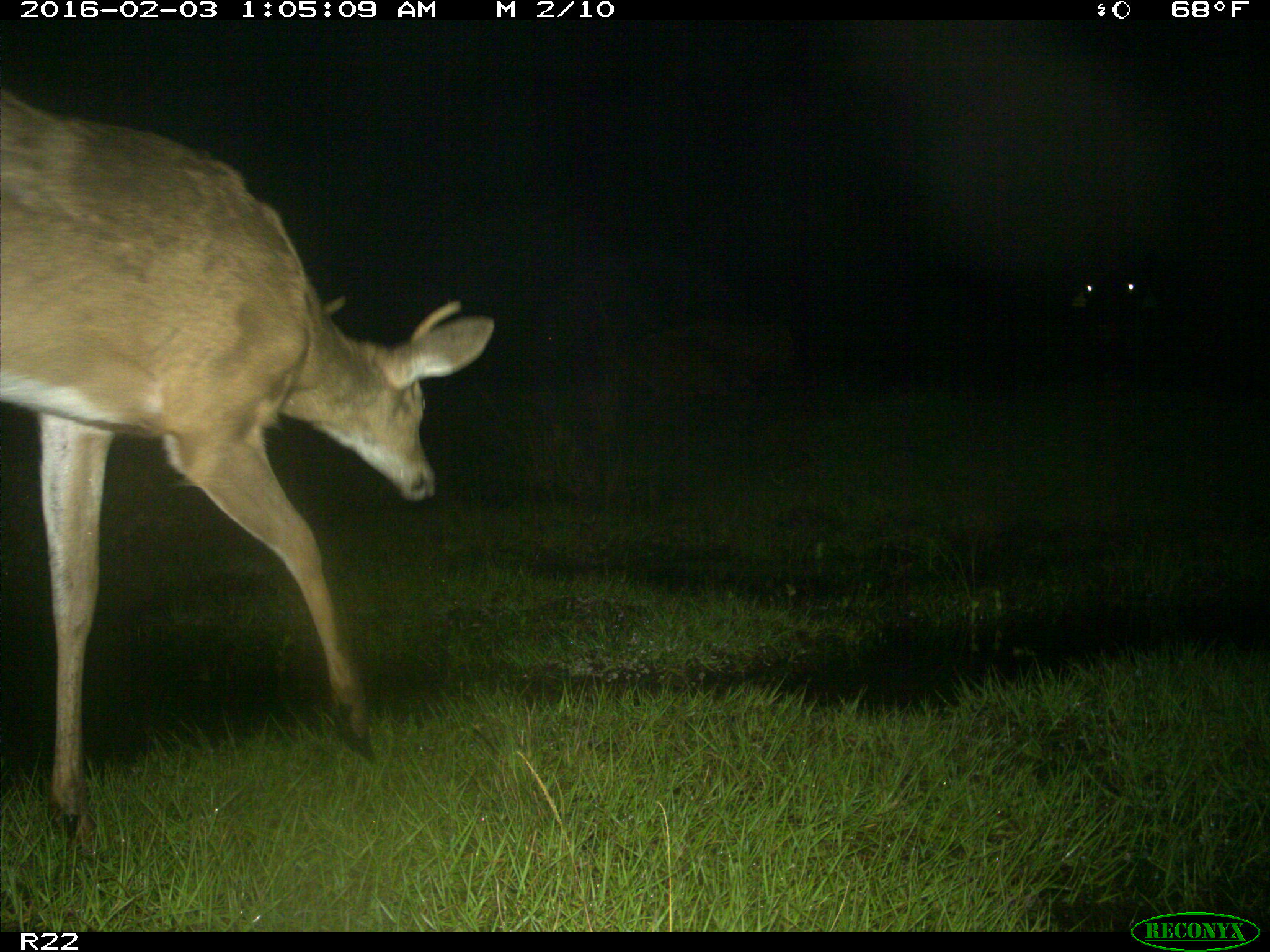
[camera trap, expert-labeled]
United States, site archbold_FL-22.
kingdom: Animalia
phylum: Chordata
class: Mammalia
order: Artiodactyla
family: Cervidae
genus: Odocoileus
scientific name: Odocoileus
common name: deer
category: unidentified deer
Unidentified deer (deer) (Odocoileus).